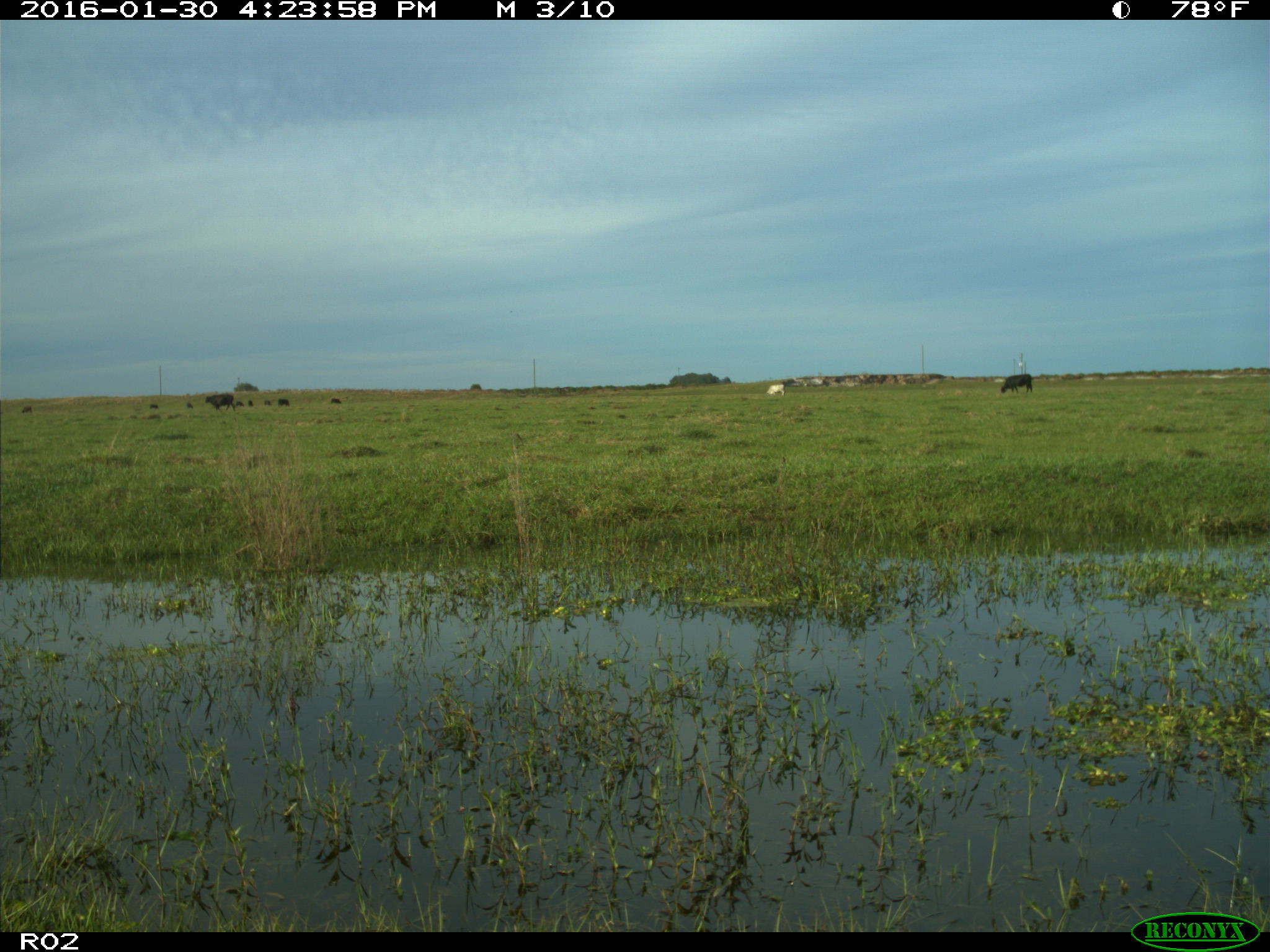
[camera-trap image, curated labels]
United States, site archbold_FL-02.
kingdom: Animalia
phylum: Chordata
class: Mammalia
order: Artiodactyla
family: Bovidae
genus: Bos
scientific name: Bos taurus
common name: domestic cow